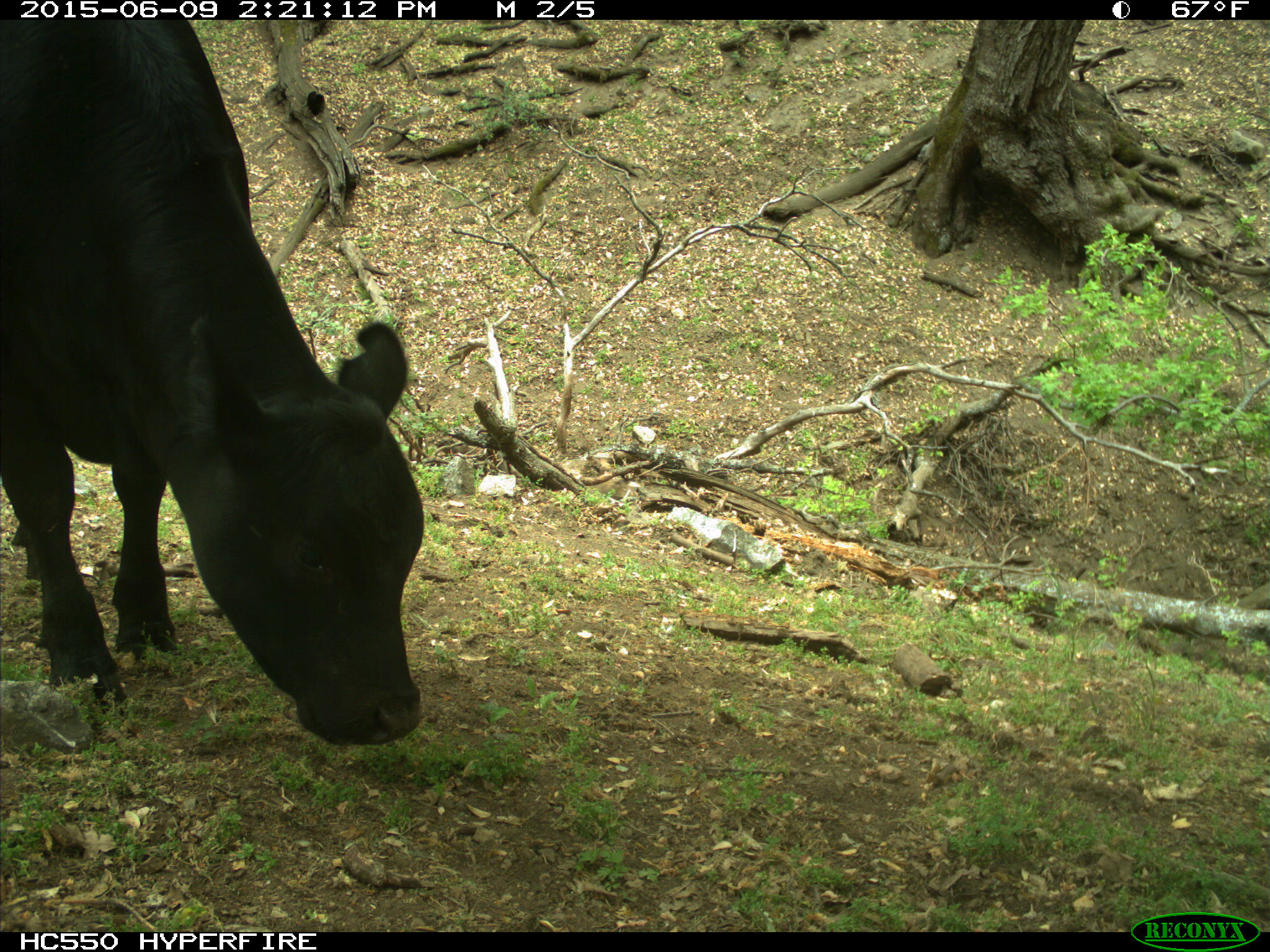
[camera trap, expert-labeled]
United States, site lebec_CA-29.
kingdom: Animalia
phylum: Chordata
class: Mammalia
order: Artiodactyla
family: Bovidae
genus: Bos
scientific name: Bos taurus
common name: domestic cow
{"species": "Bos taurus (domestic cow)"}